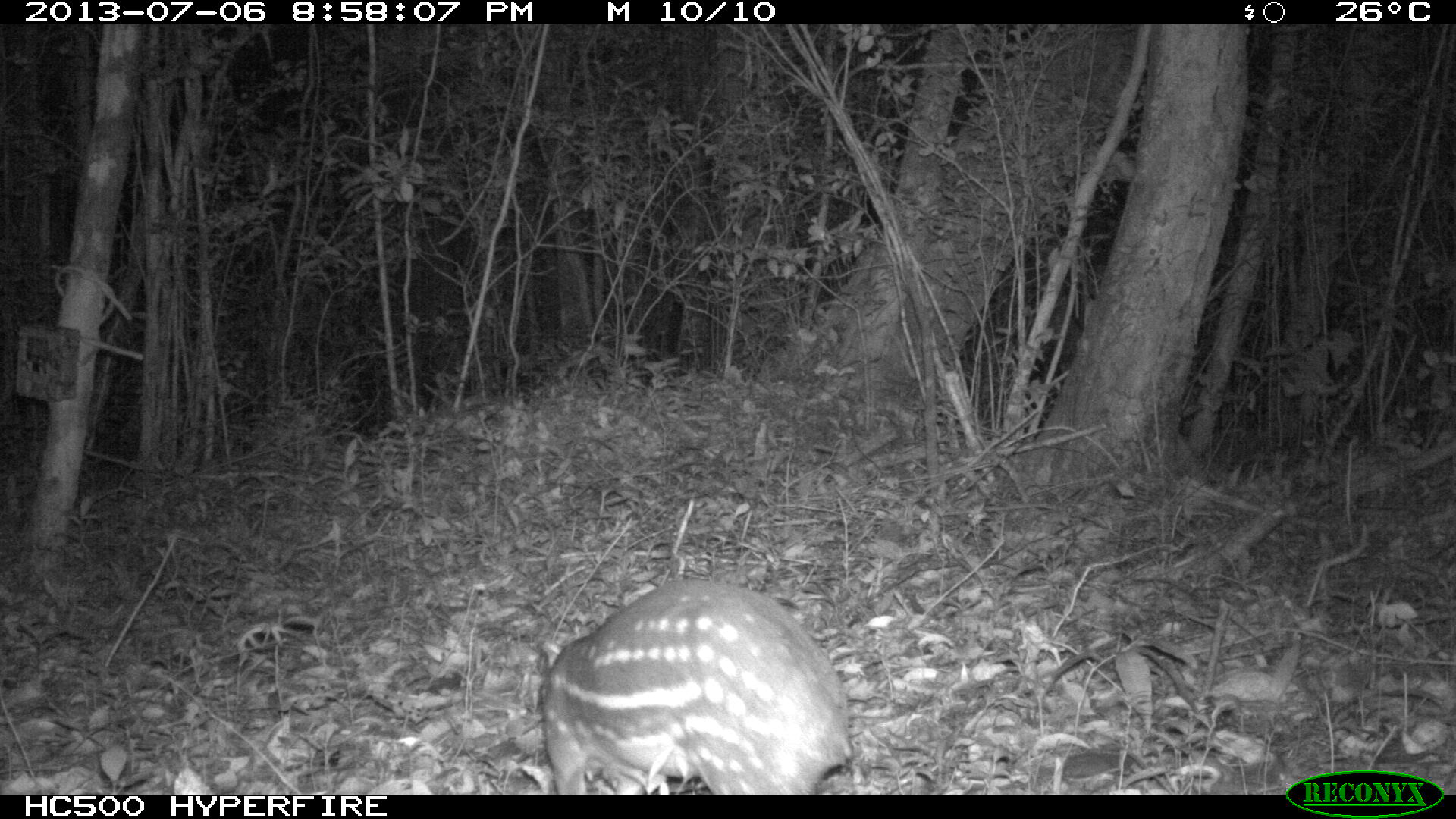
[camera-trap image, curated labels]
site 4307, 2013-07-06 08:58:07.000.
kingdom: Animalia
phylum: Chordata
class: Mammalia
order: Rodentia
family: Cuniculidae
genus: Cuniculus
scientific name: Cuniculus paca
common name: lowland paca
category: agouti paca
Agouti paca (lowland paca) (Cuniculus paca), count 1.